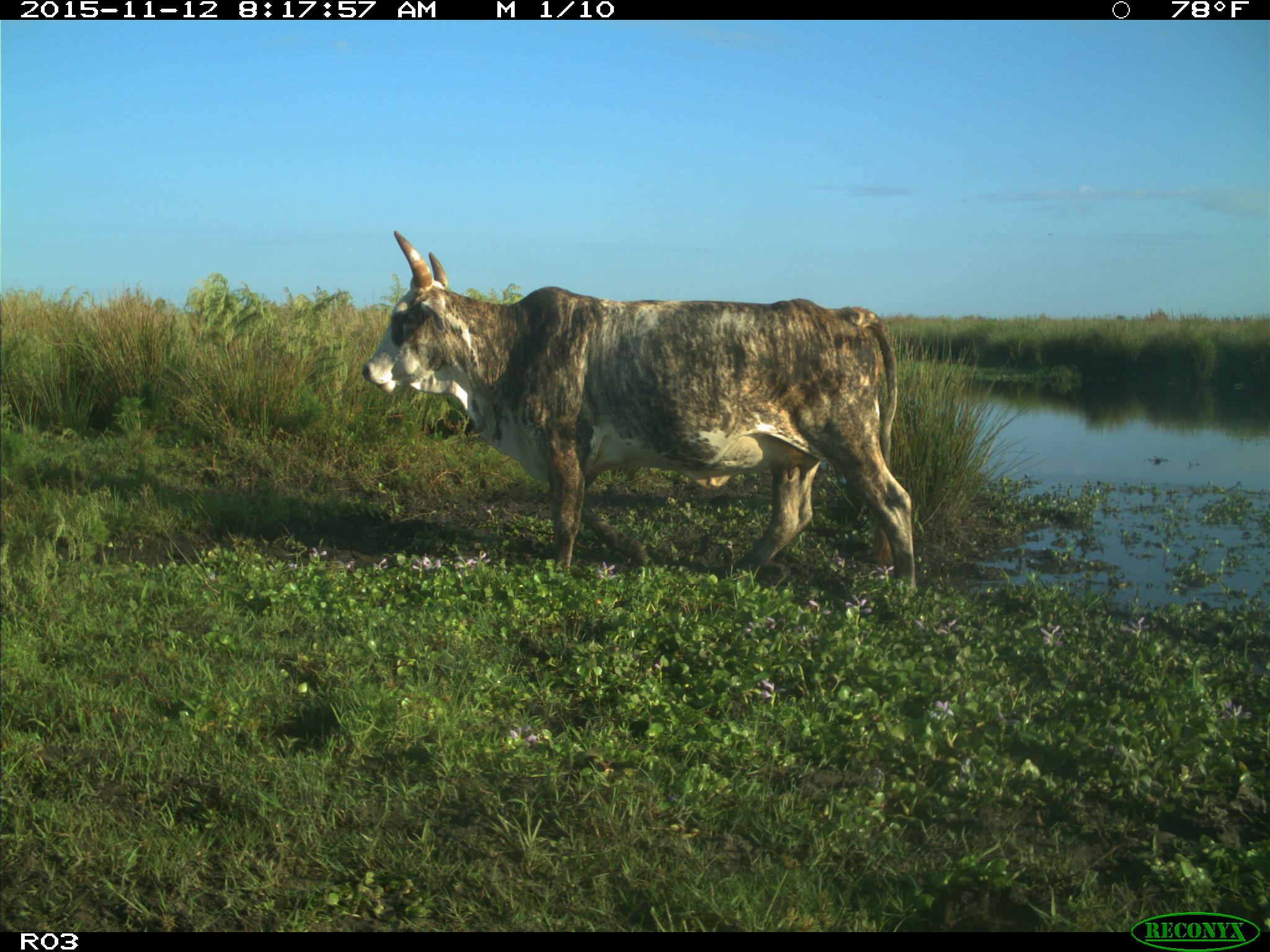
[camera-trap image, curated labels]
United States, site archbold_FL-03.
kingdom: Animalia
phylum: Chordata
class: Mammalia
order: Artiodactyla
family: Bovidae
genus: Bos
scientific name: Bos taurus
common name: domestic cow